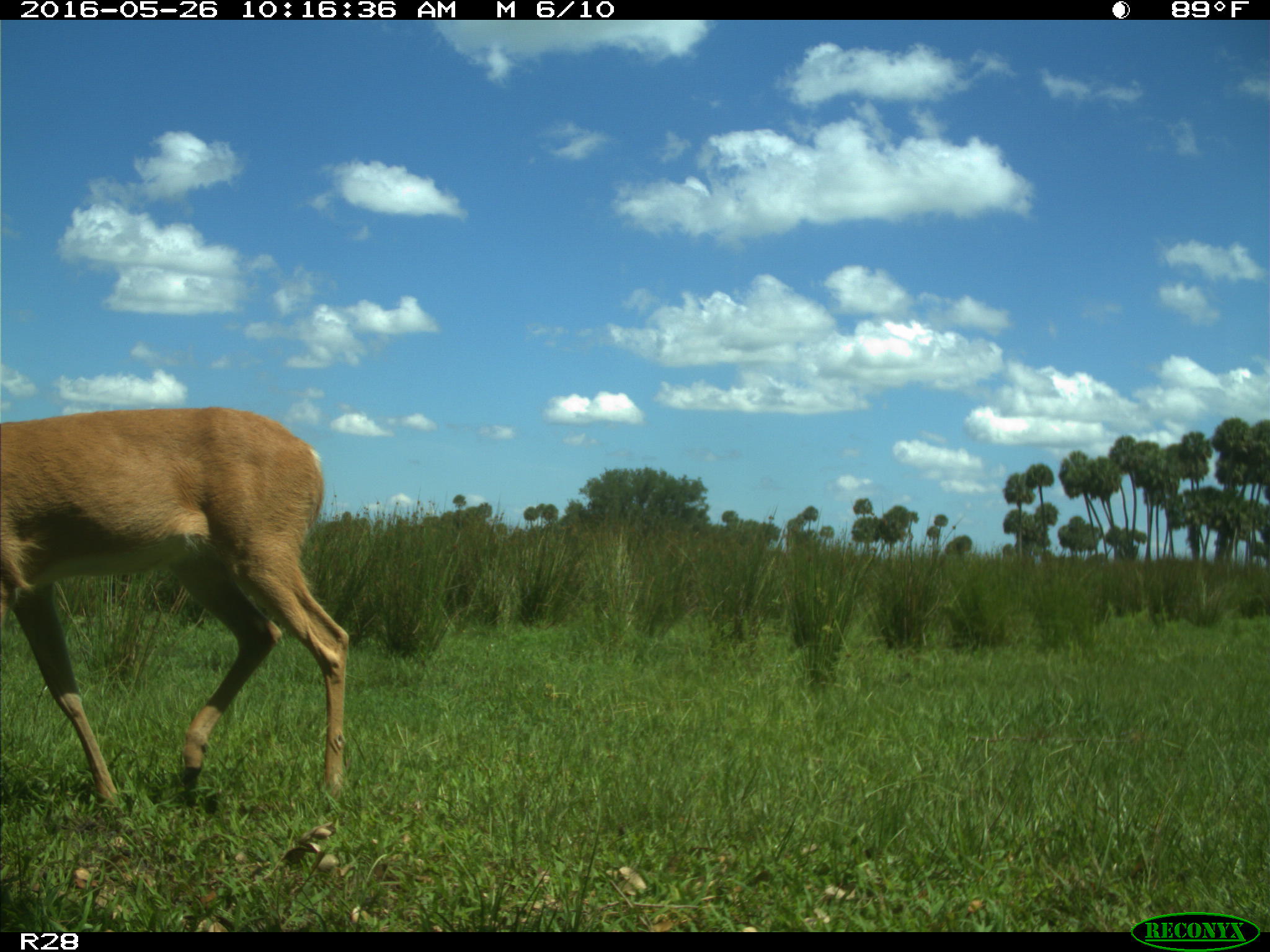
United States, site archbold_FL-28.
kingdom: Animalia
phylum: Chordata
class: Mammalia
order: Artiodactyla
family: Cervidae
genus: Odocoileus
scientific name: Odocoileus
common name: deer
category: unidentified deer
Unidentified deer (deer) (Odocoileus).